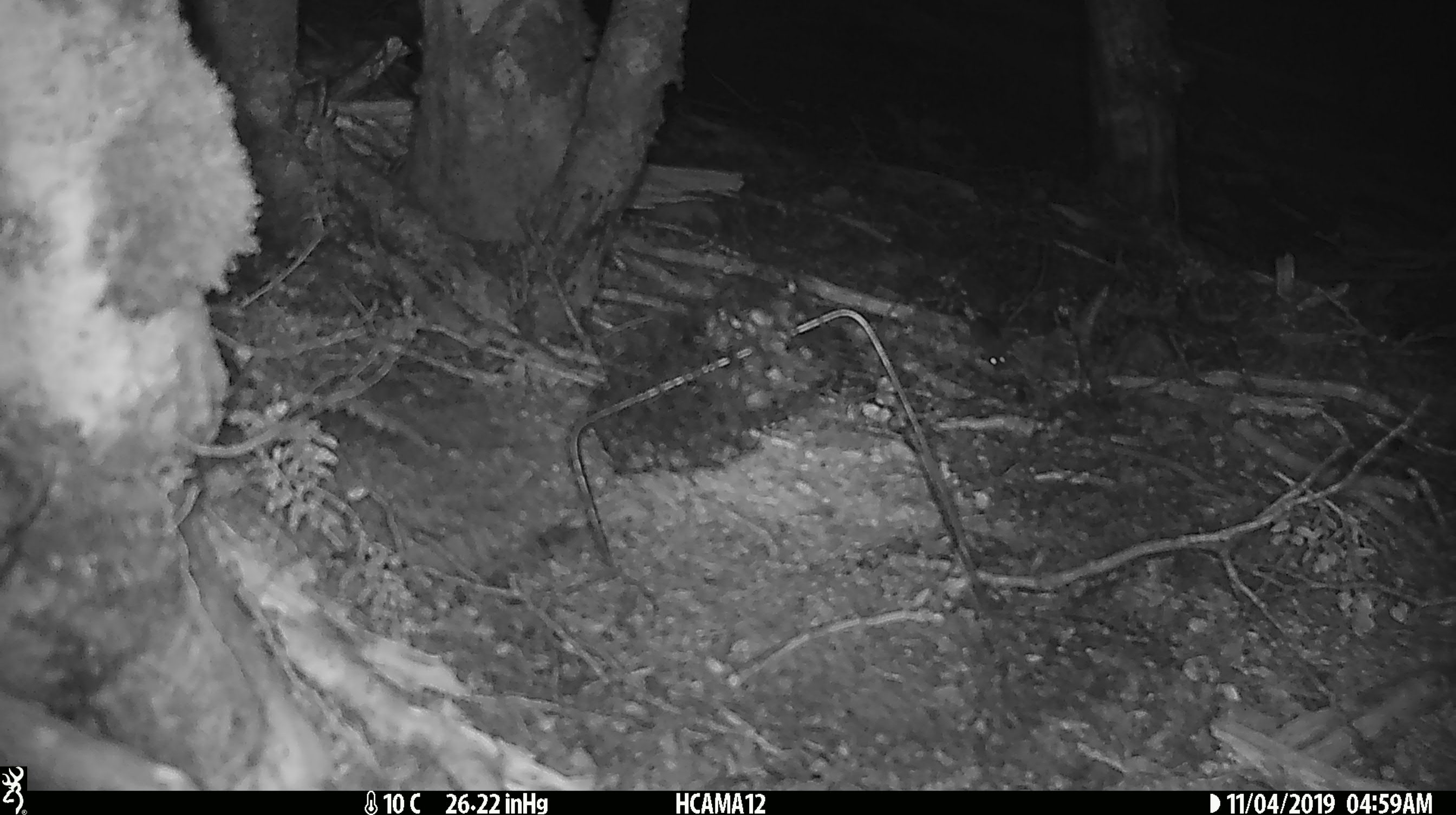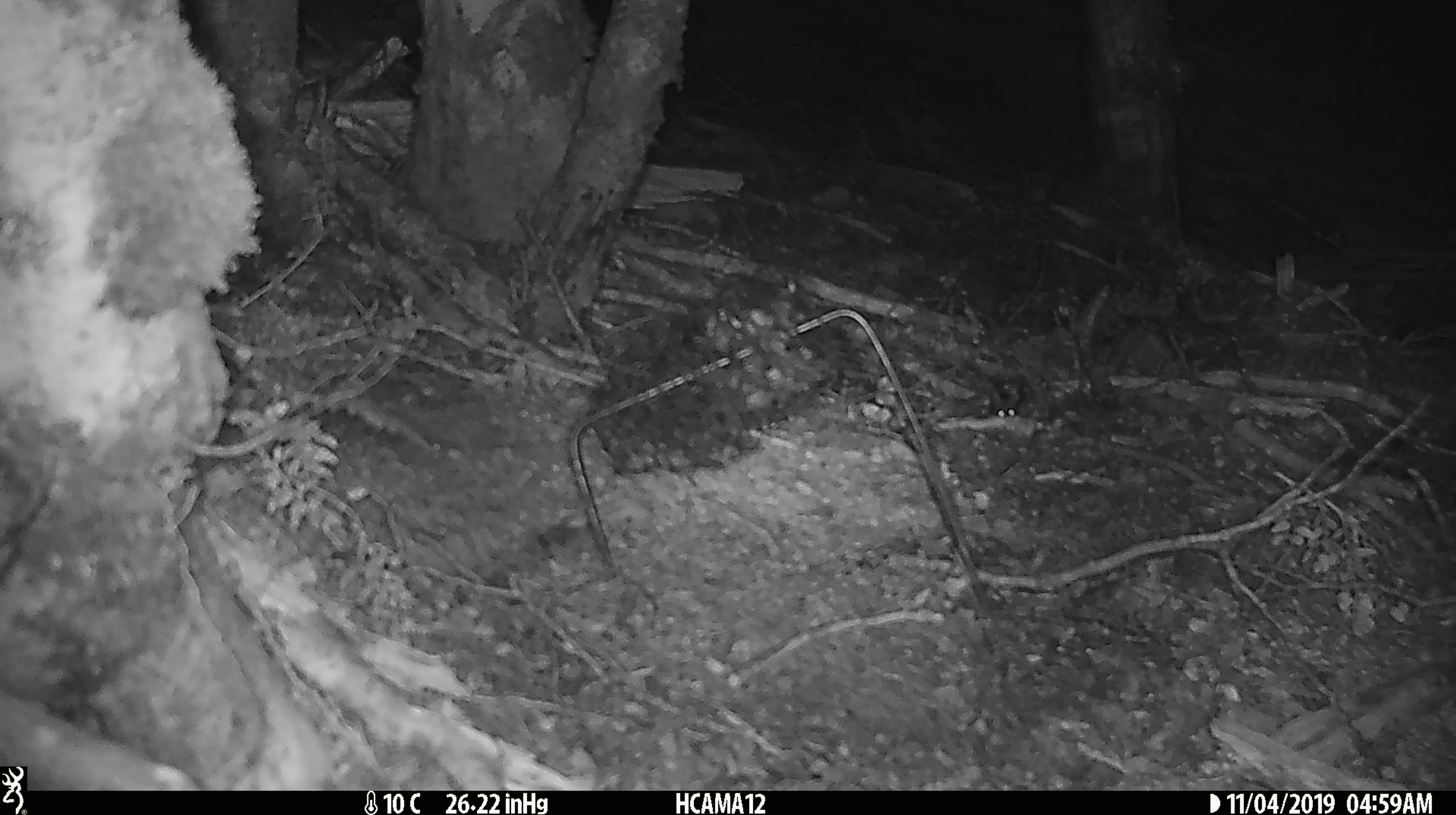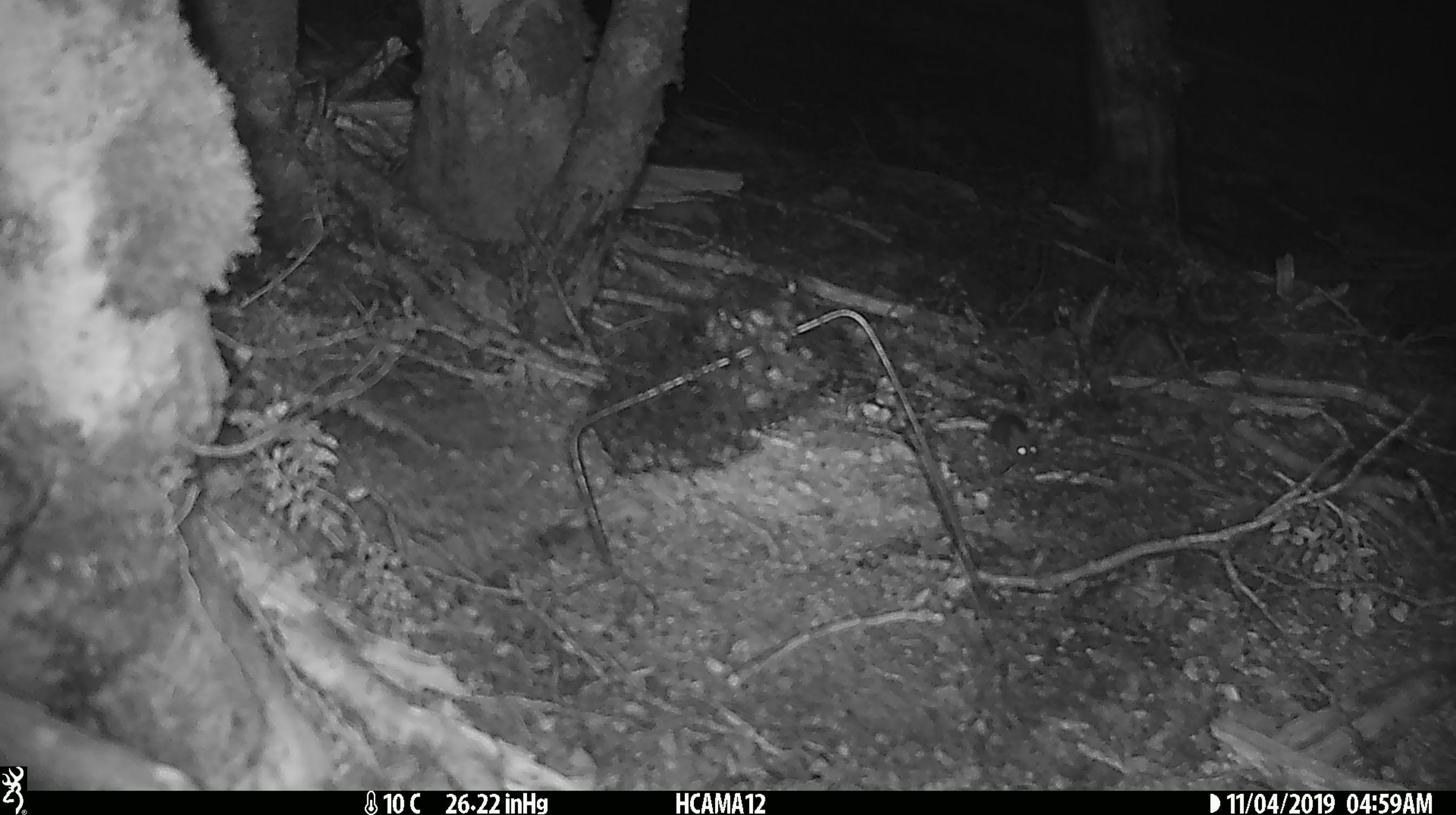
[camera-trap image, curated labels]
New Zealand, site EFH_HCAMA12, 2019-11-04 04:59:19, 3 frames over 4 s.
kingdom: Animalia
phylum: Chordata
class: Mammalia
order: Rodentia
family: Muridae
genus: Mus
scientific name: Mus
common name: mouse